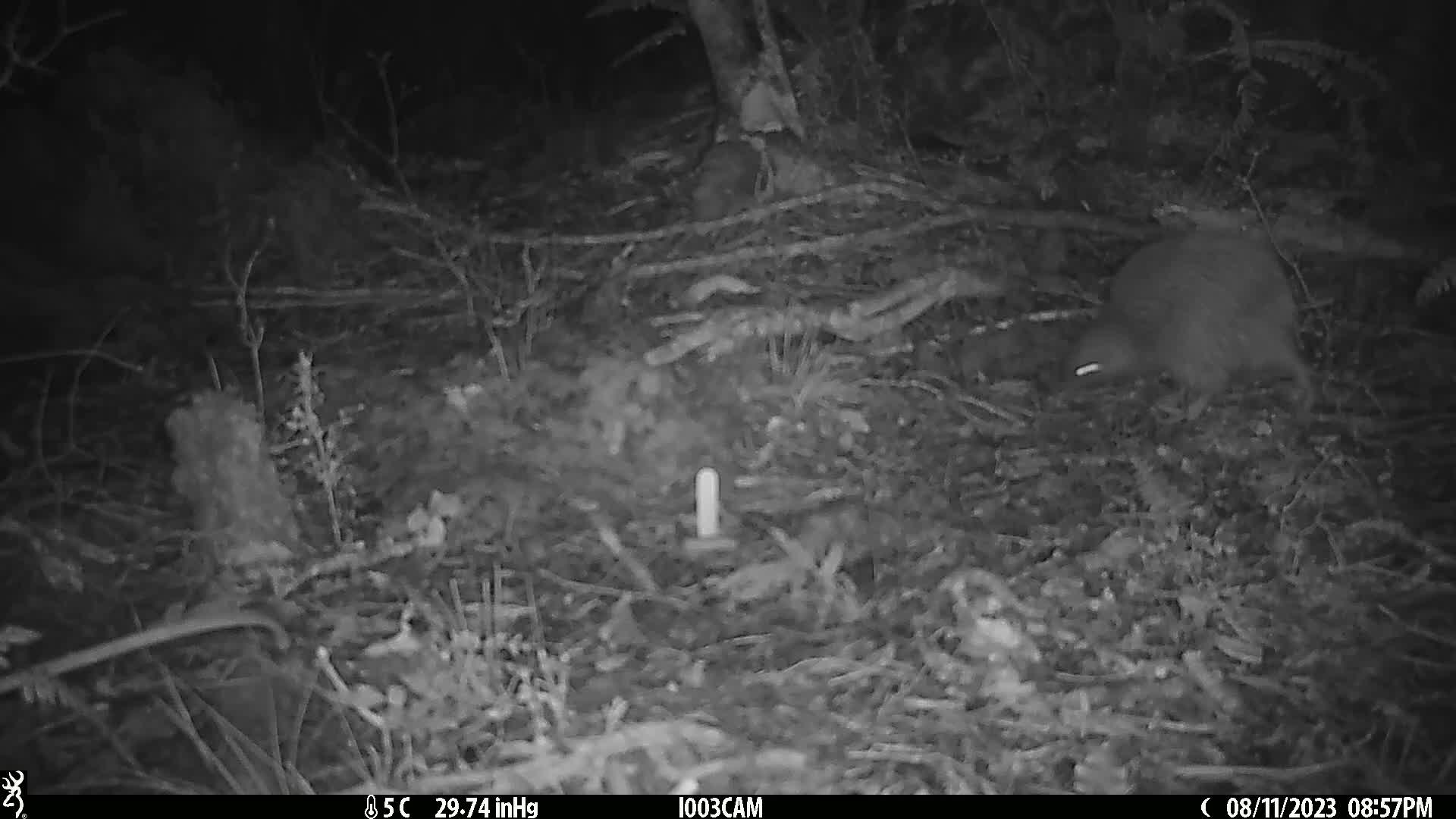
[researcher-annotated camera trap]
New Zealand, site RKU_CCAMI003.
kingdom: Animalia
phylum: Chordata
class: Aves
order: Apterygiformes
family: Apterygidae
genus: Apteryx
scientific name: Apteryx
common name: kiwi